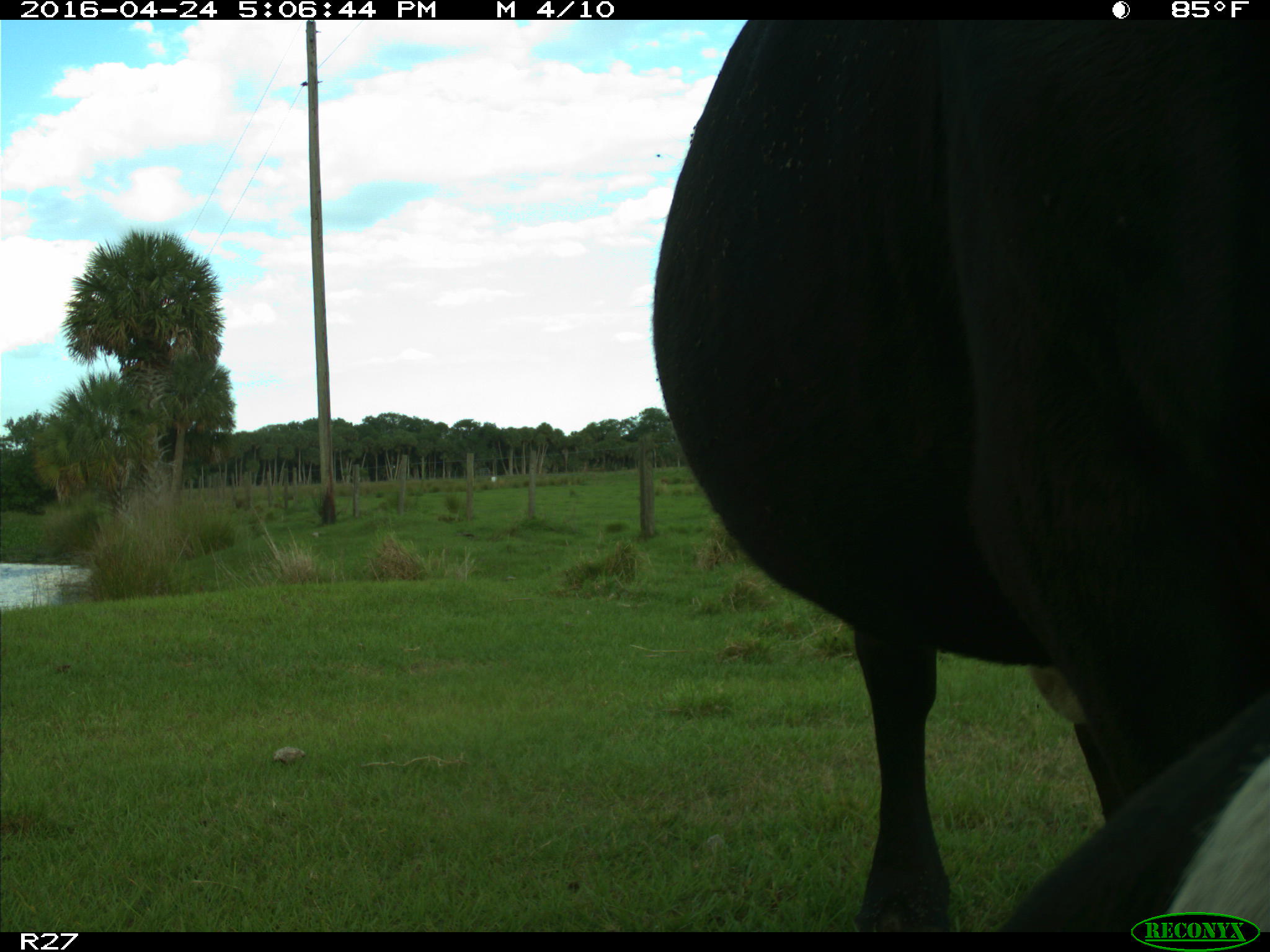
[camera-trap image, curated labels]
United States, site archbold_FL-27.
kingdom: Animalia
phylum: Chordata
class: Mammalia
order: Artiodactyla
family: Bovidae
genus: Bos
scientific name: Bos taurus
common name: domestic cow